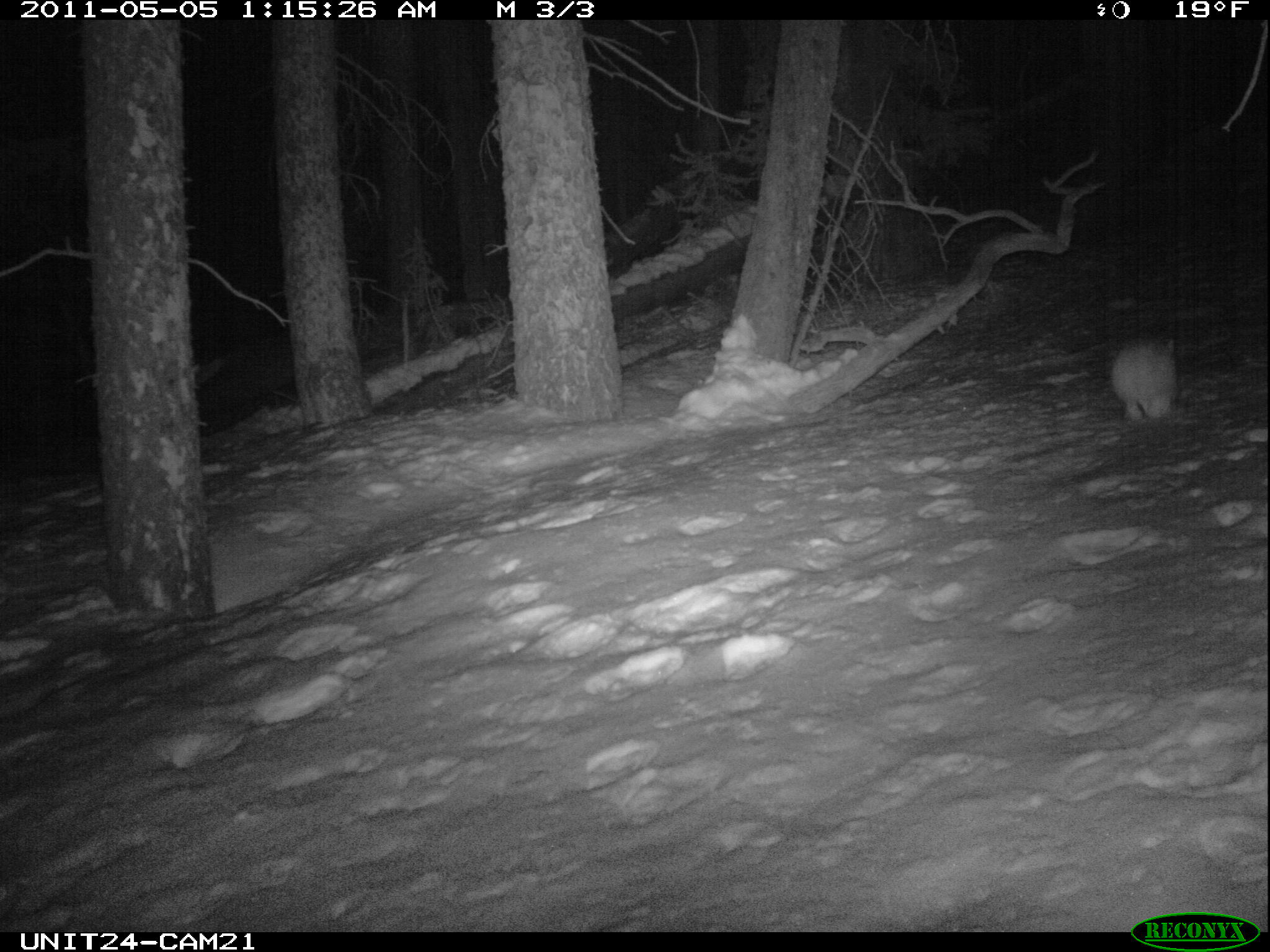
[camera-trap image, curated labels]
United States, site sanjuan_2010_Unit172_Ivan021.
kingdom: Animalia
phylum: Chordata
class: Mammalia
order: Lagomorpha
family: Leporidae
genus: Lepus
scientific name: Lepus americanus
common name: snowshoe hare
Lepus americanus (snowshoe hare).